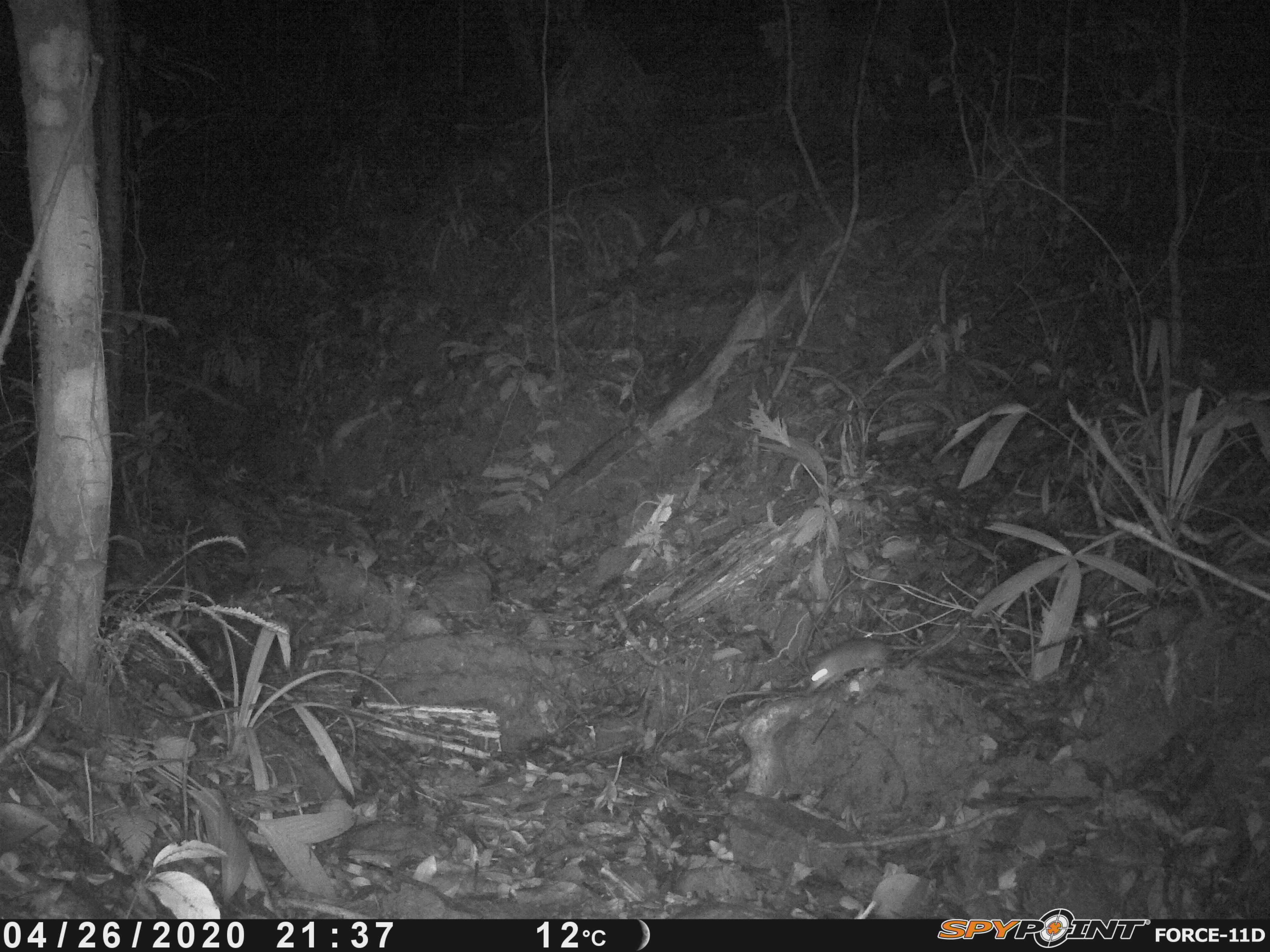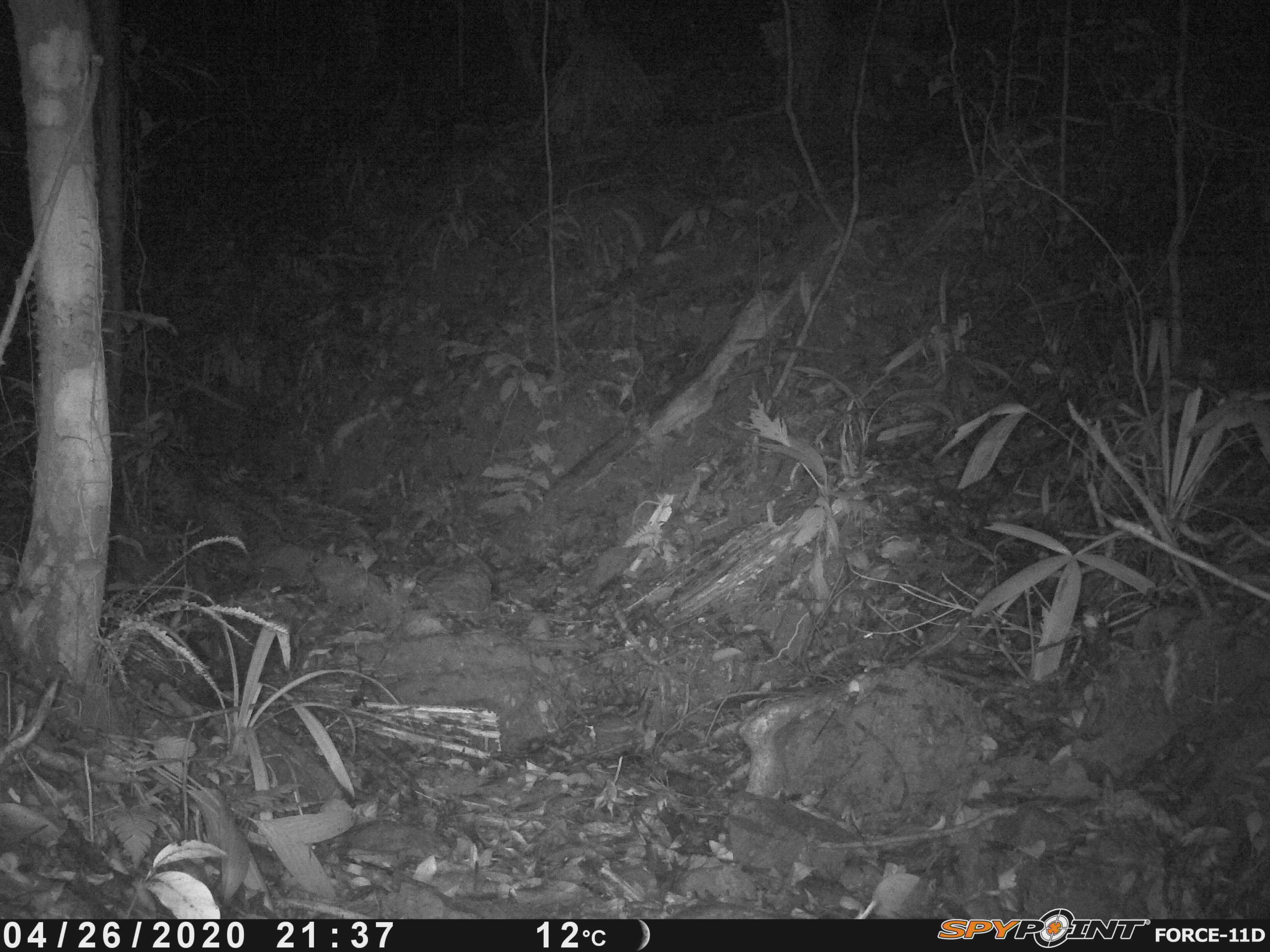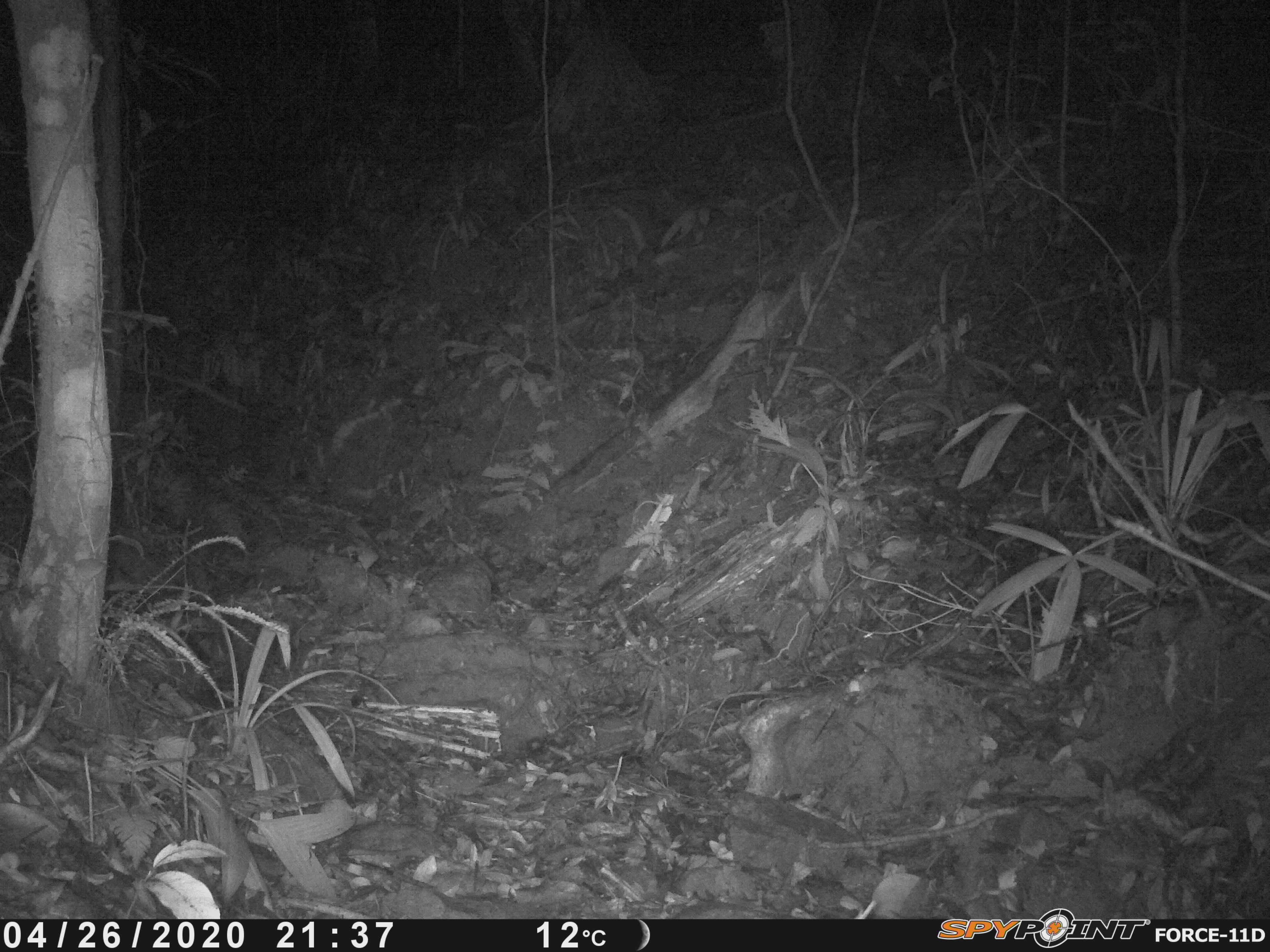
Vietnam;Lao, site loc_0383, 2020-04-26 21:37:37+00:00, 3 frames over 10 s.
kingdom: Animalia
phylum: Chordata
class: Mammalia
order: Rodentia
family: Muridae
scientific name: Muridae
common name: old-world mice and rats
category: unidentified murid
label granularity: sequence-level